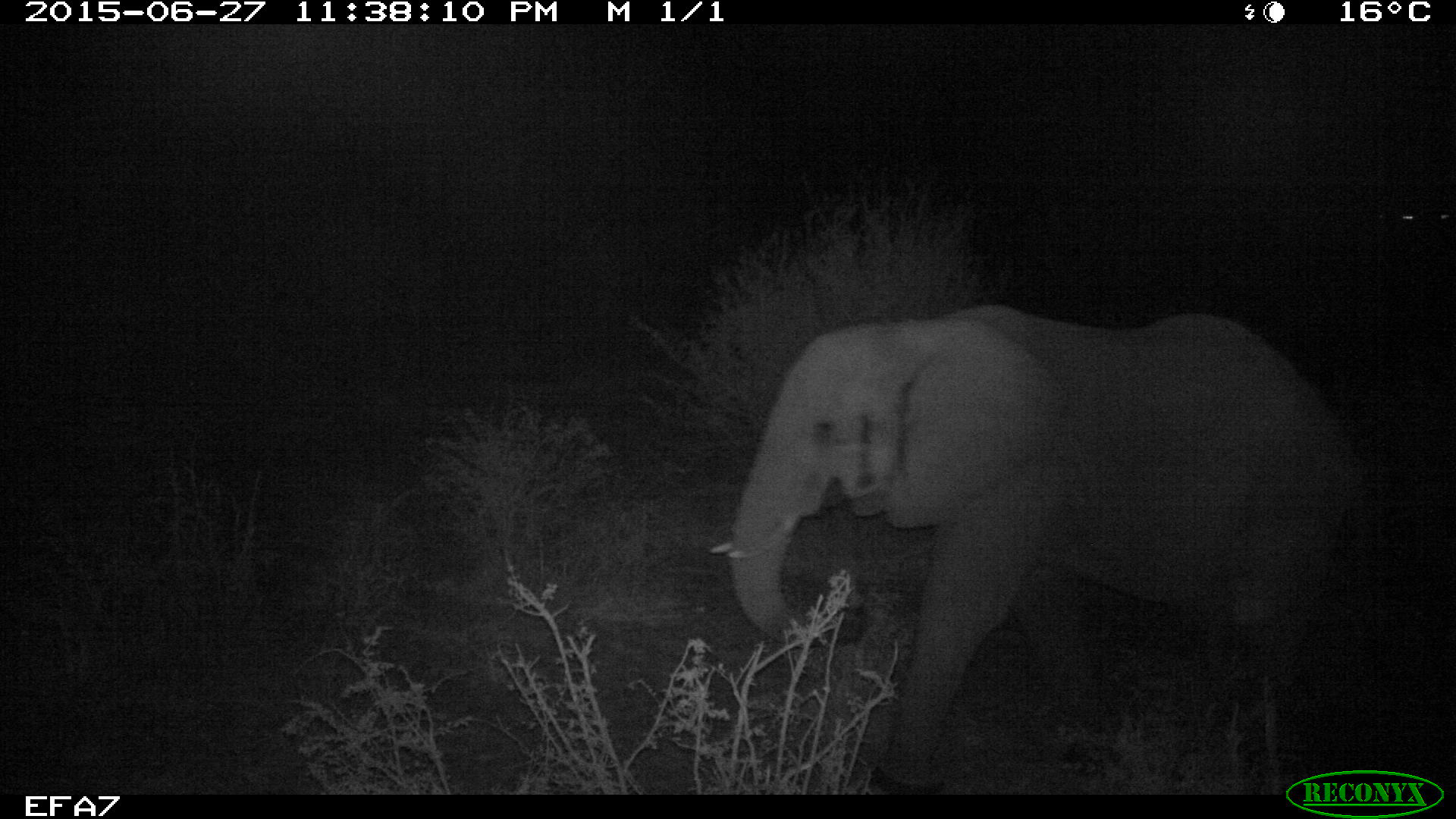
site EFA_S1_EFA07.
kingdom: Animalia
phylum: Chordata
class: Mammalia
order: Proboscidea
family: Elephantidae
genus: Loxodonta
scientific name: Loxodonta africana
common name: african bush elephant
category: elephant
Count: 1.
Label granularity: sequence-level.